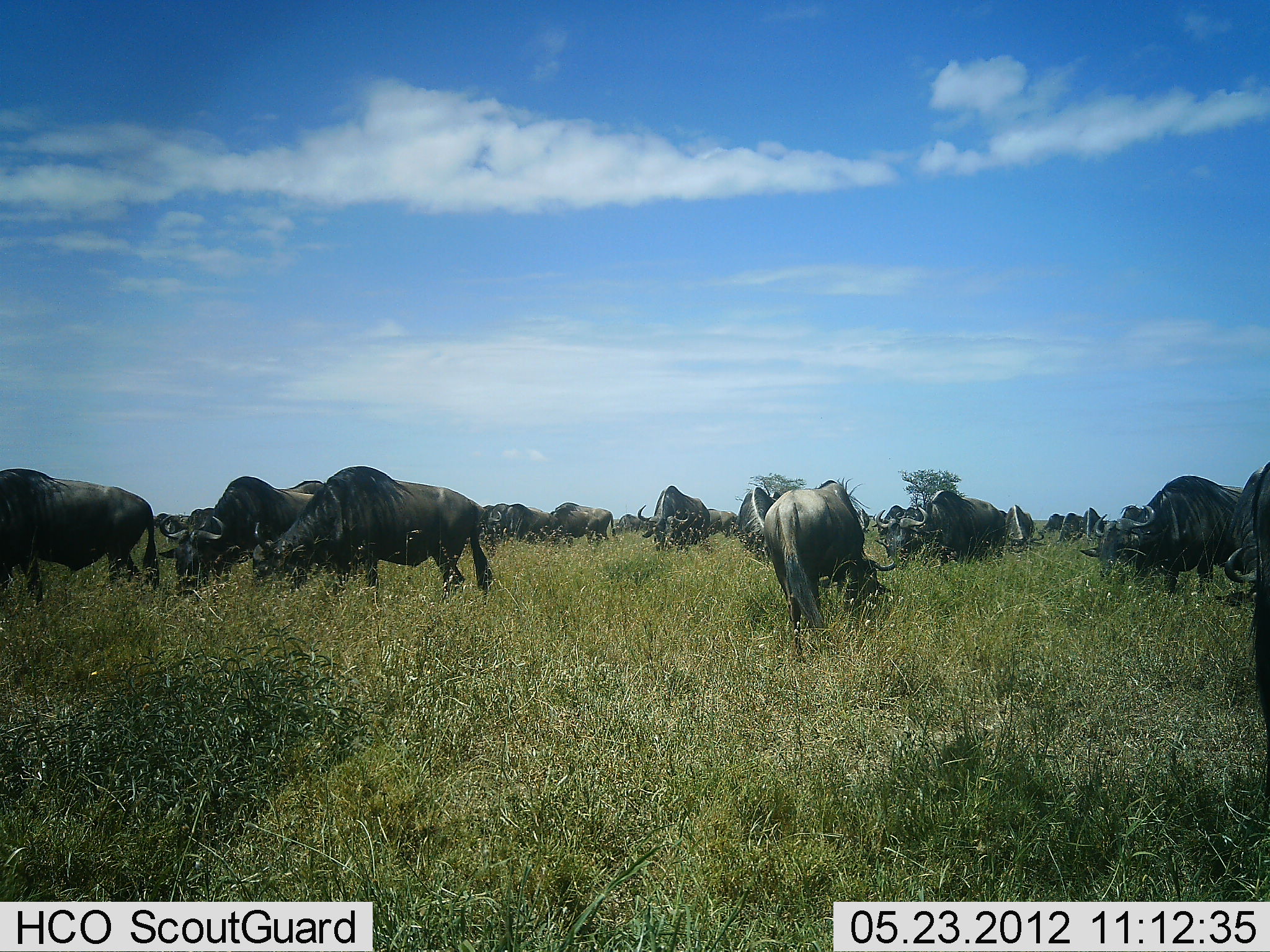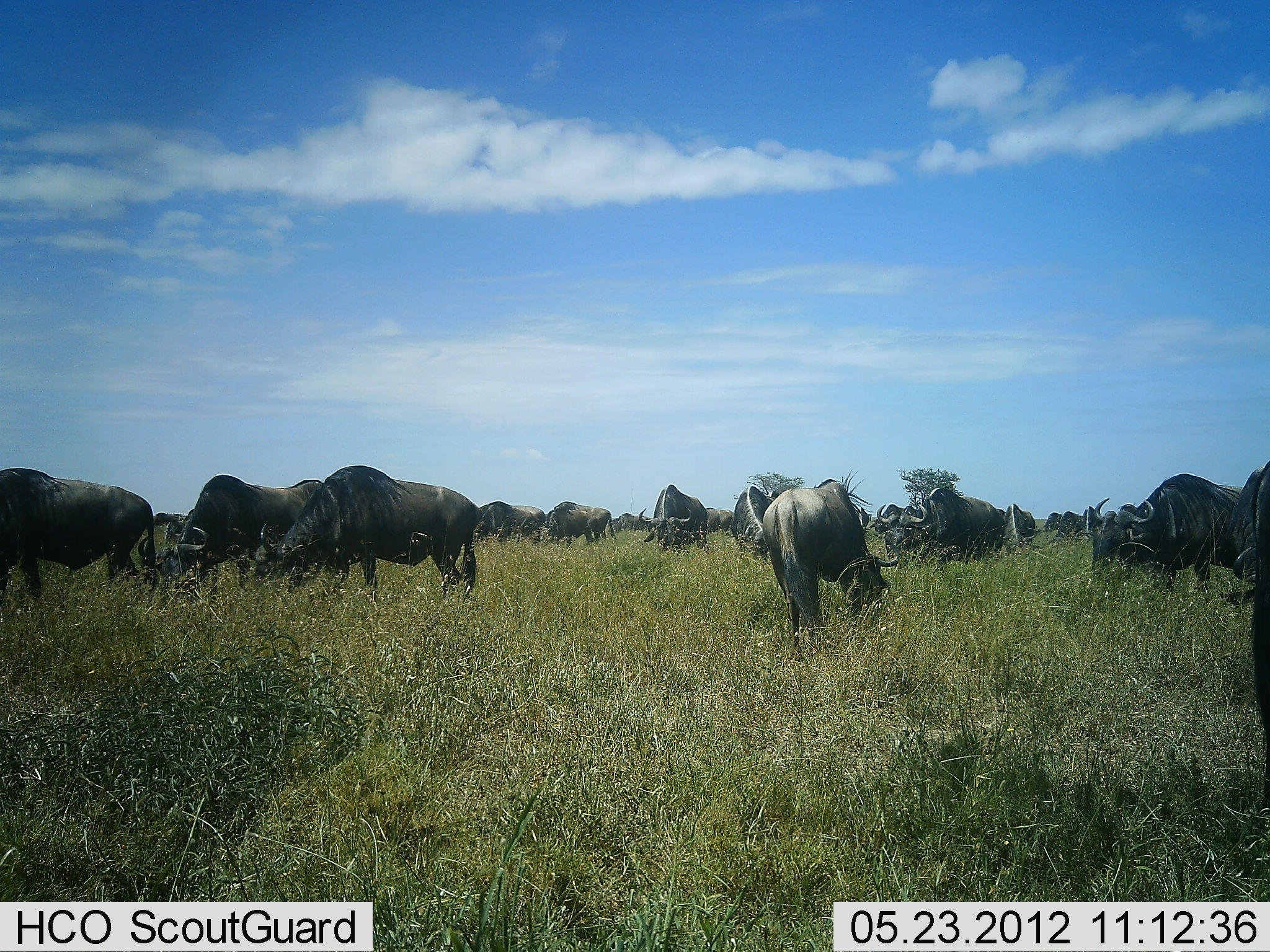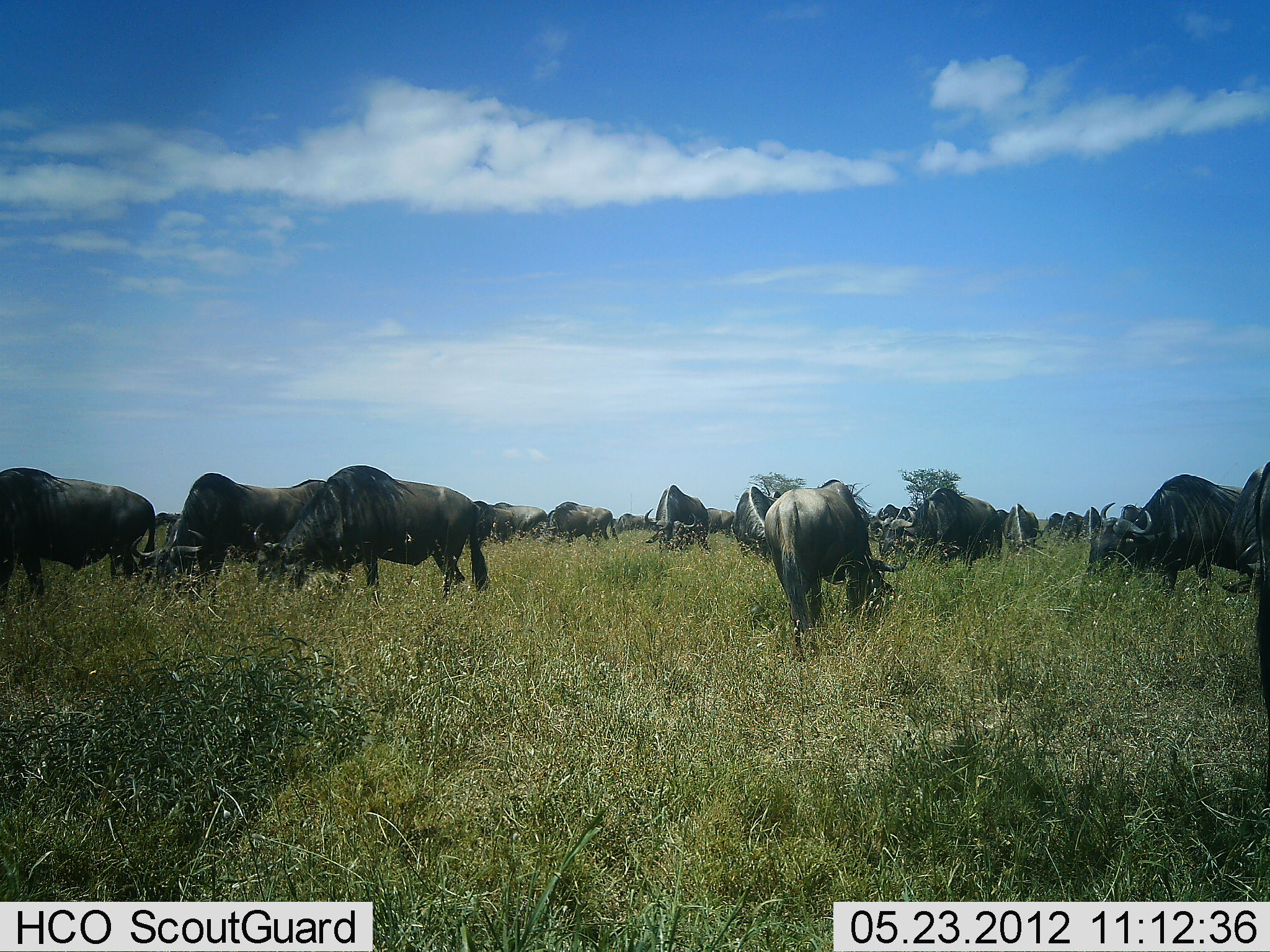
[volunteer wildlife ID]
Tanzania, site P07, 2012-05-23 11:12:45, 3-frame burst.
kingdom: Animalia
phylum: Chordata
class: Mammalia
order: Artiodactyla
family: Bovidae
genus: Connochaetes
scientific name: Connochaetes taurinus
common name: blue wildebeest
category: wildebeest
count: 11-50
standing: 39%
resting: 9%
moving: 9%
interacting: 4%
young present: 0%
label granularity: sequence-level